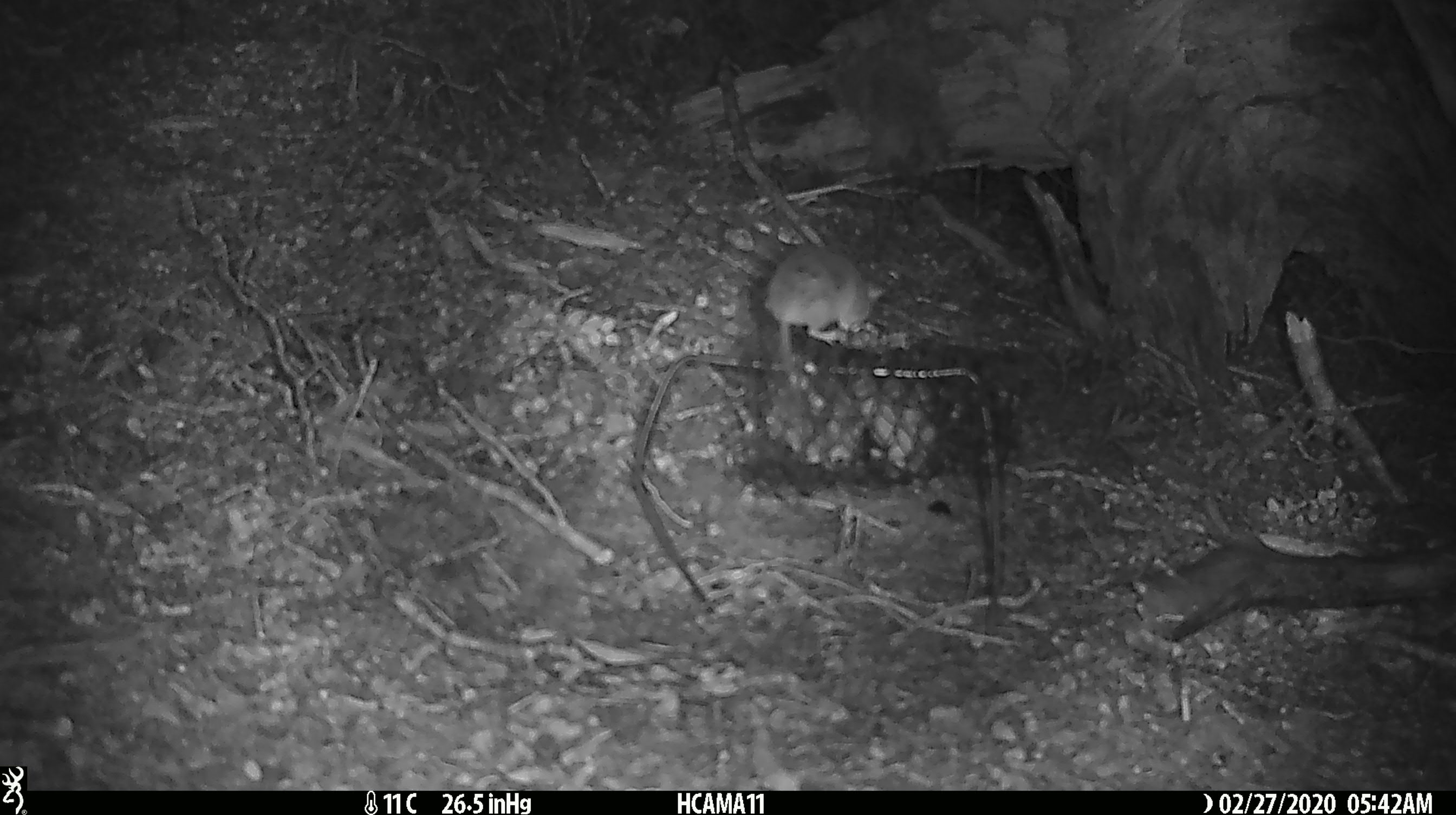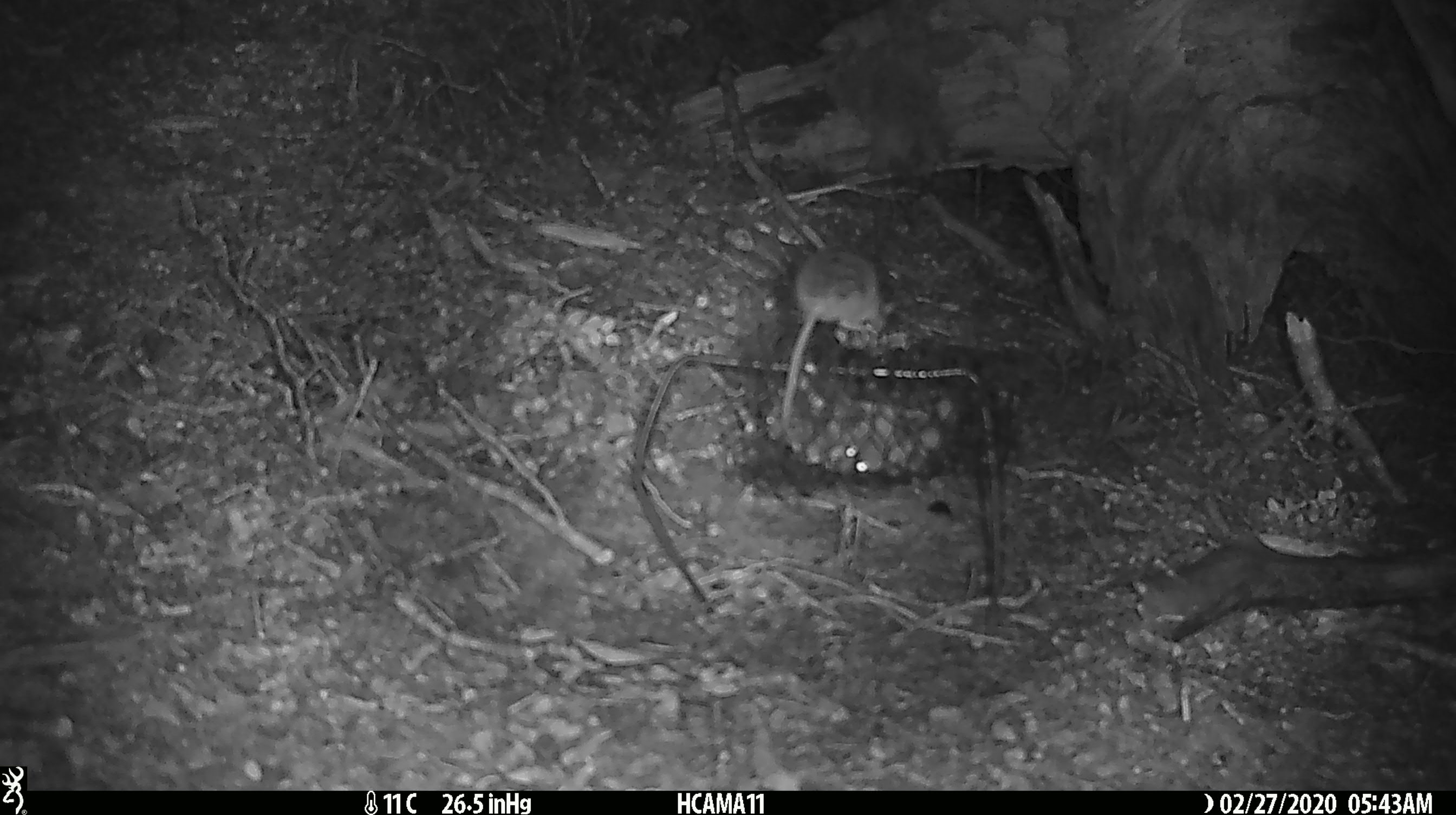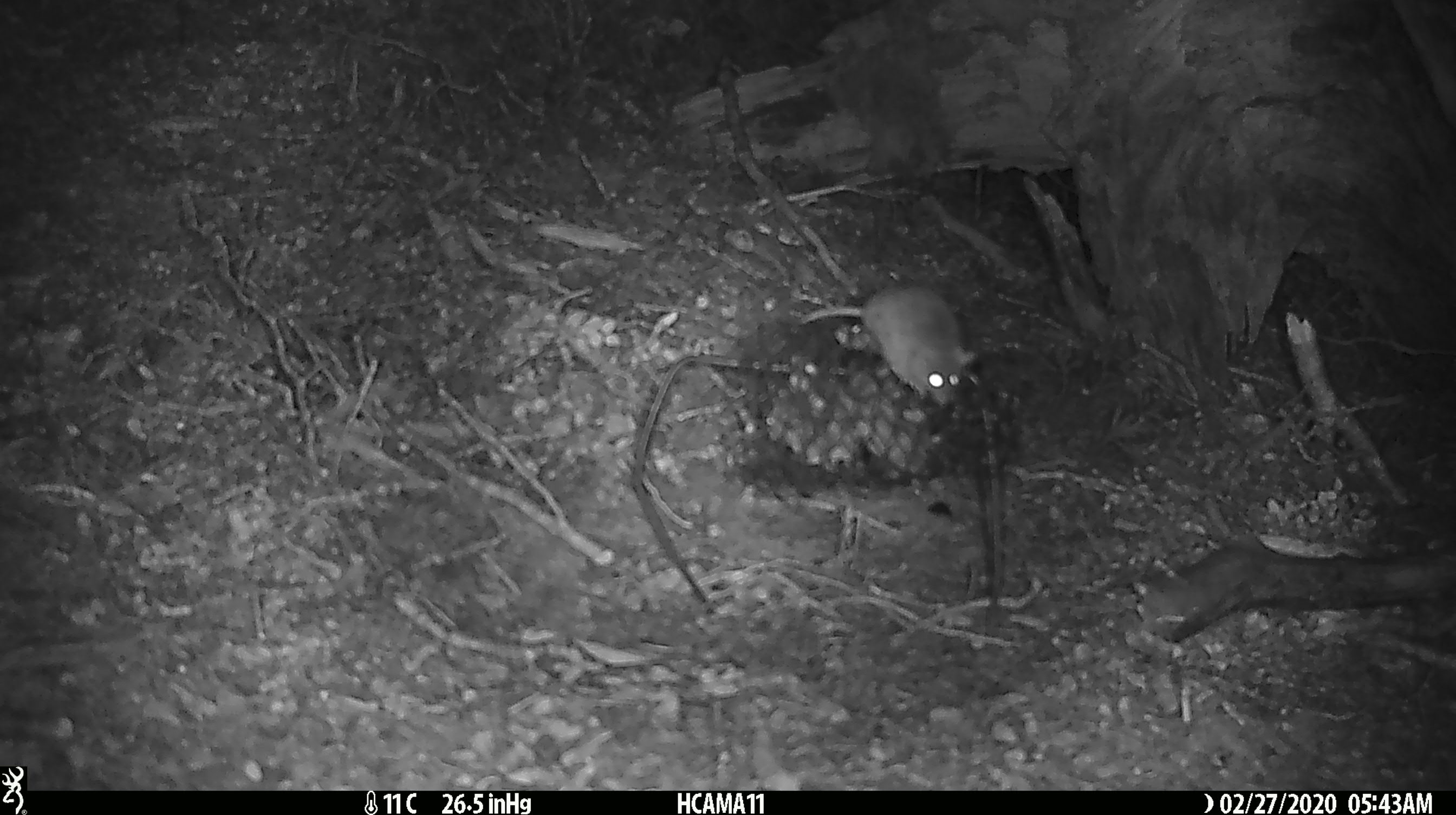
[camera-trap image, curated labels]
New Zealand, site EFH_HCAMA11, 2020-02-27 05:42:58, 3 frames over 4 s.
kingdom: Animalia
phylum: Chordata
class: Mammalia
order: Rodentia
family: Muridae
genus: Mus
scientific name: Mus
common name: mouse